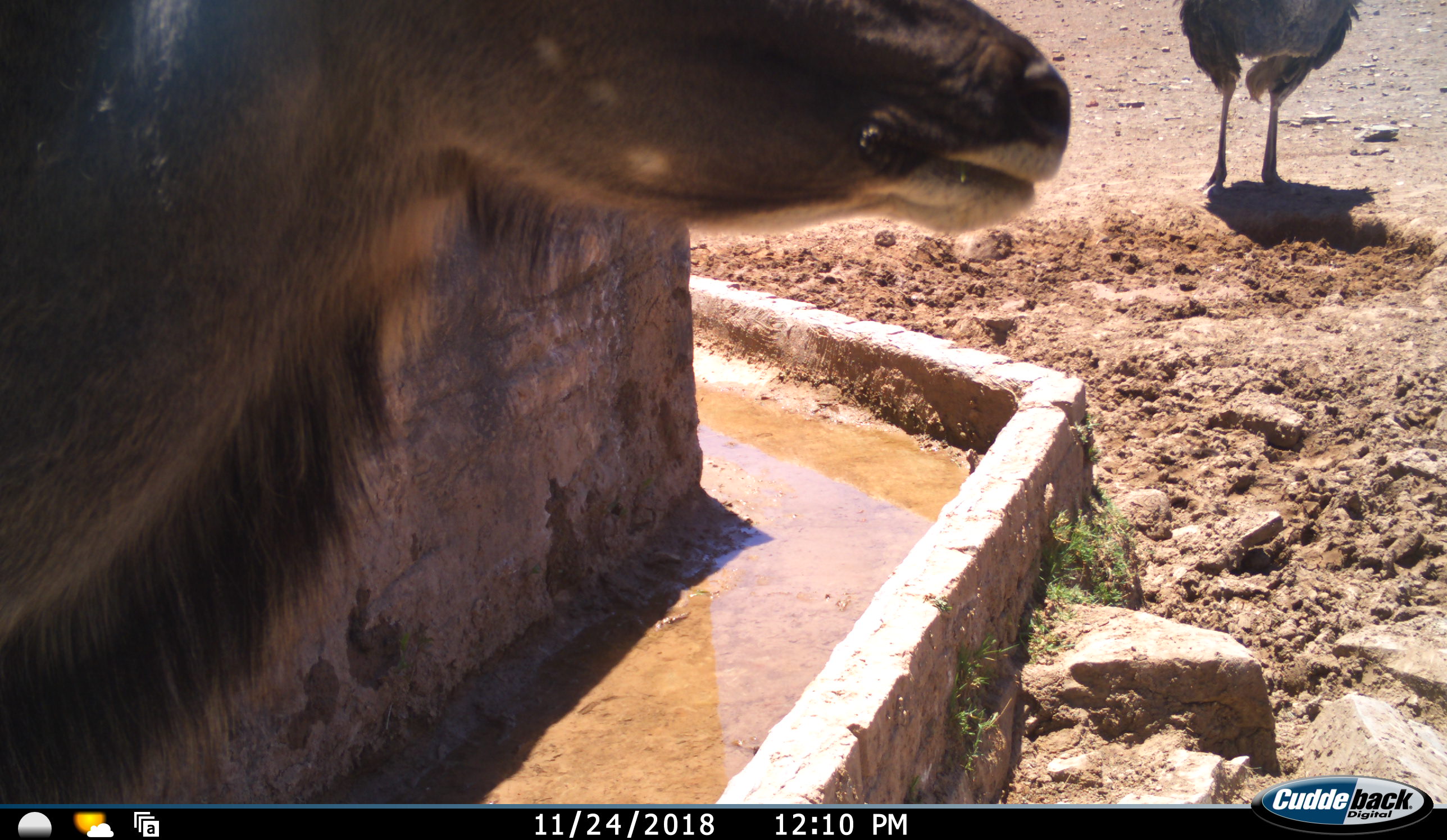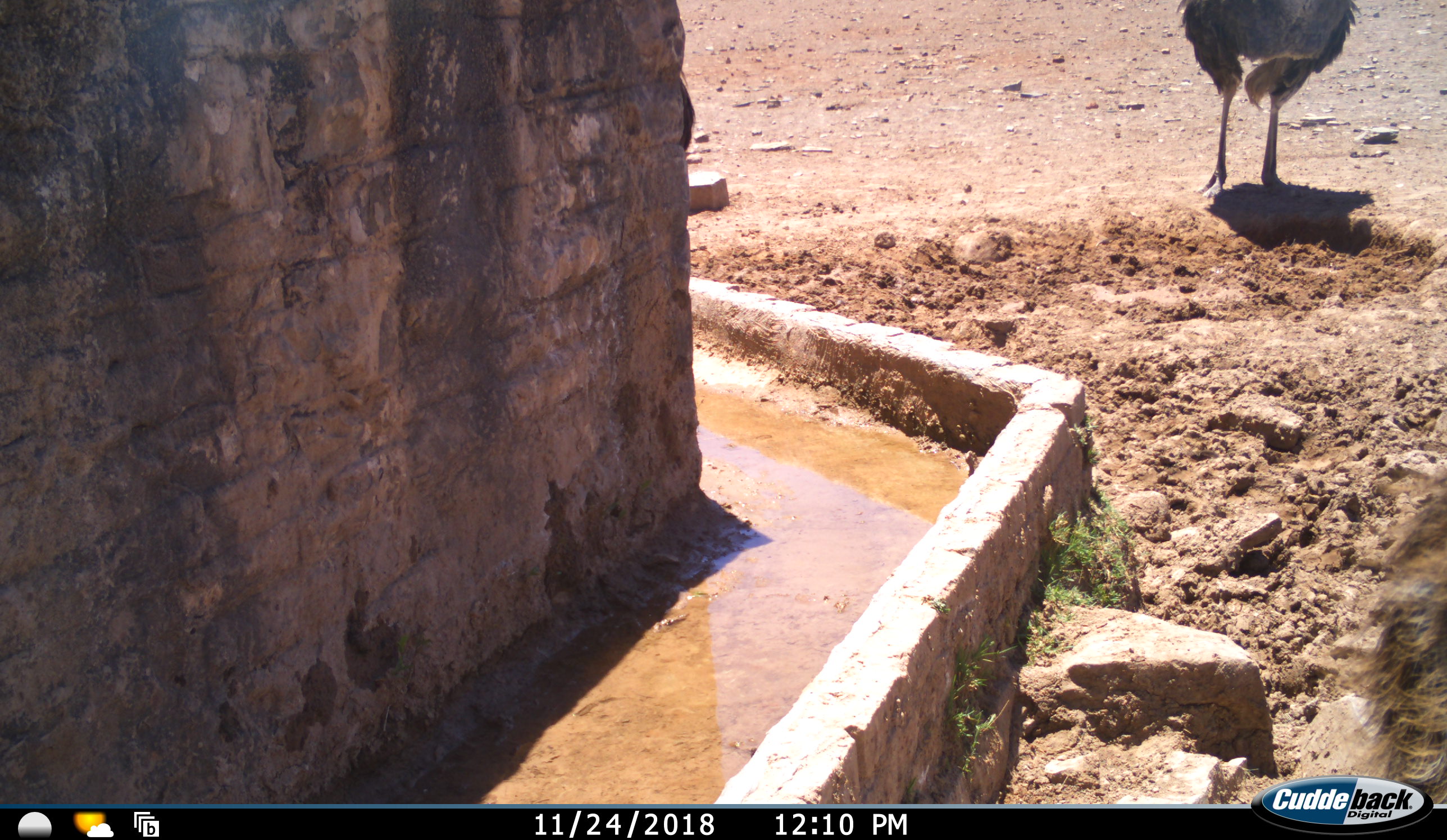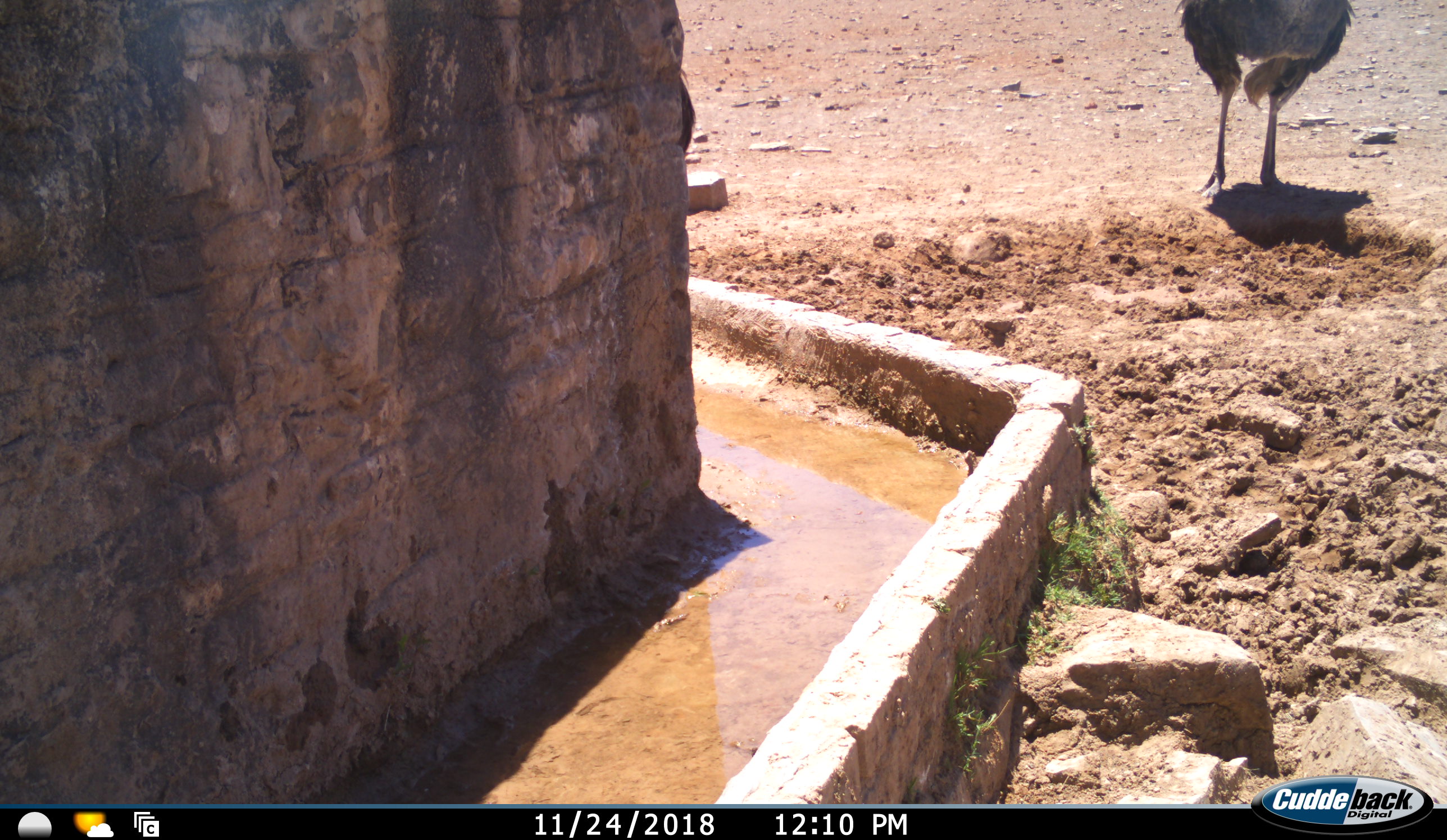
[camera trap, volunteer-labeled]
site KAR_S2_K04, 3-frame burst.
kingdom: Animalia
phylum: Chordata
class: Mammalia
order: Artiodactyla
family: Bovidae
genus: Tragelaphus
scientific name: Tragelaphus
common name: kudu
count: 1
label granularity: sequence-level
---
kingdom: Animalia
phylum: Chordata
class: Aves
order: Struthioniformes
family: Struthionidae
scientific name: Struthionidae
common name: ostrich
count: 2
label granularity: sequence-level